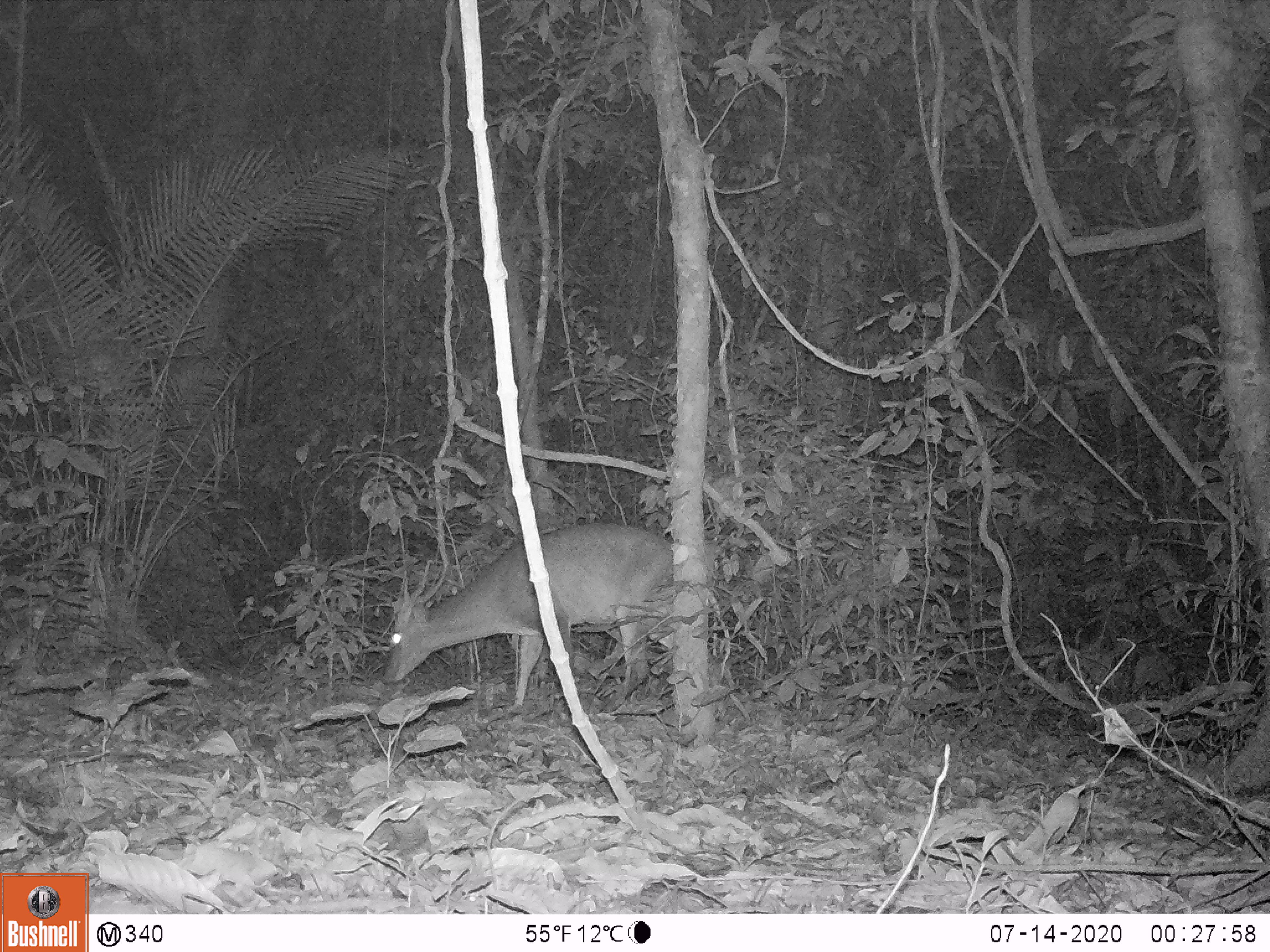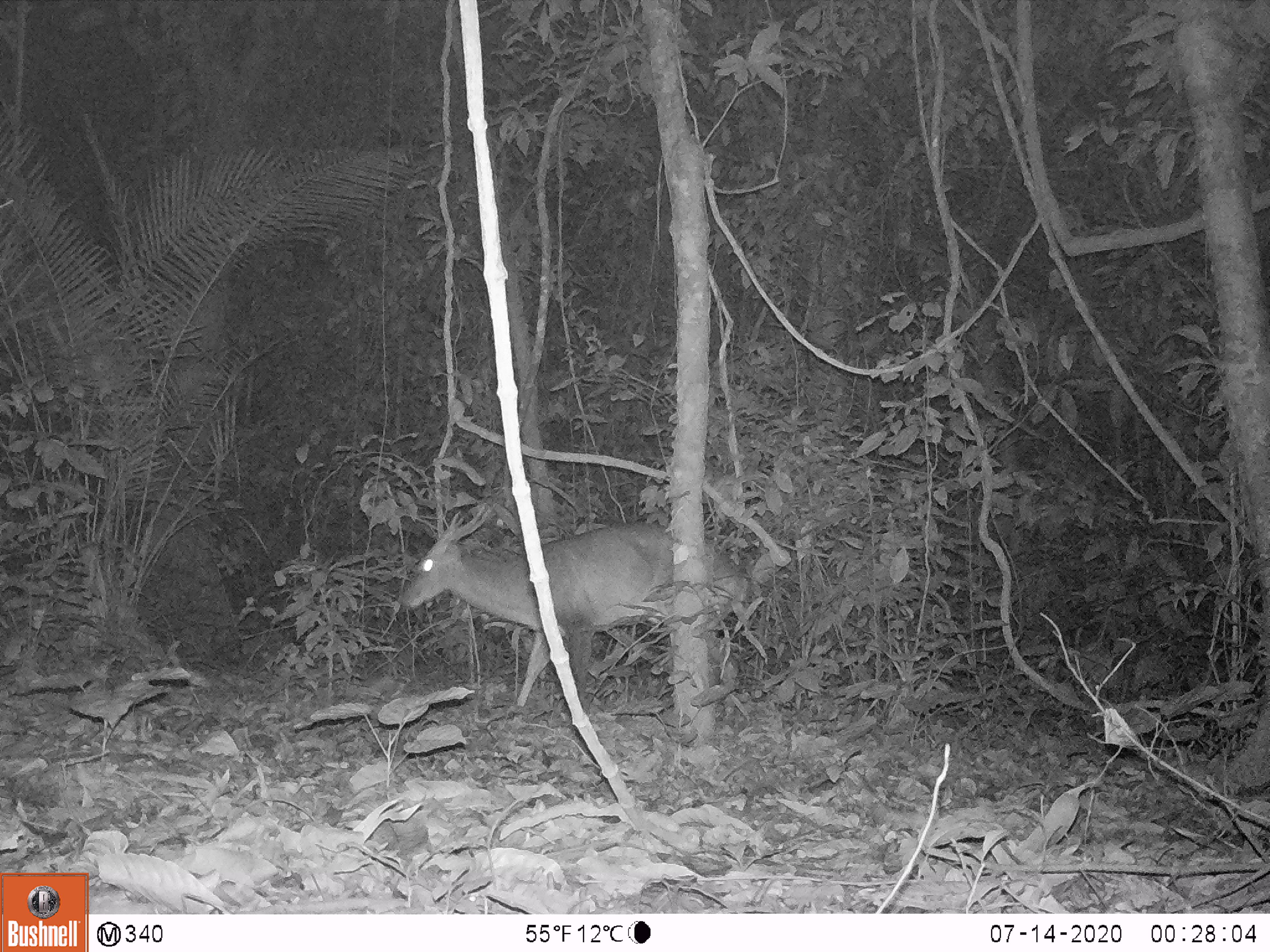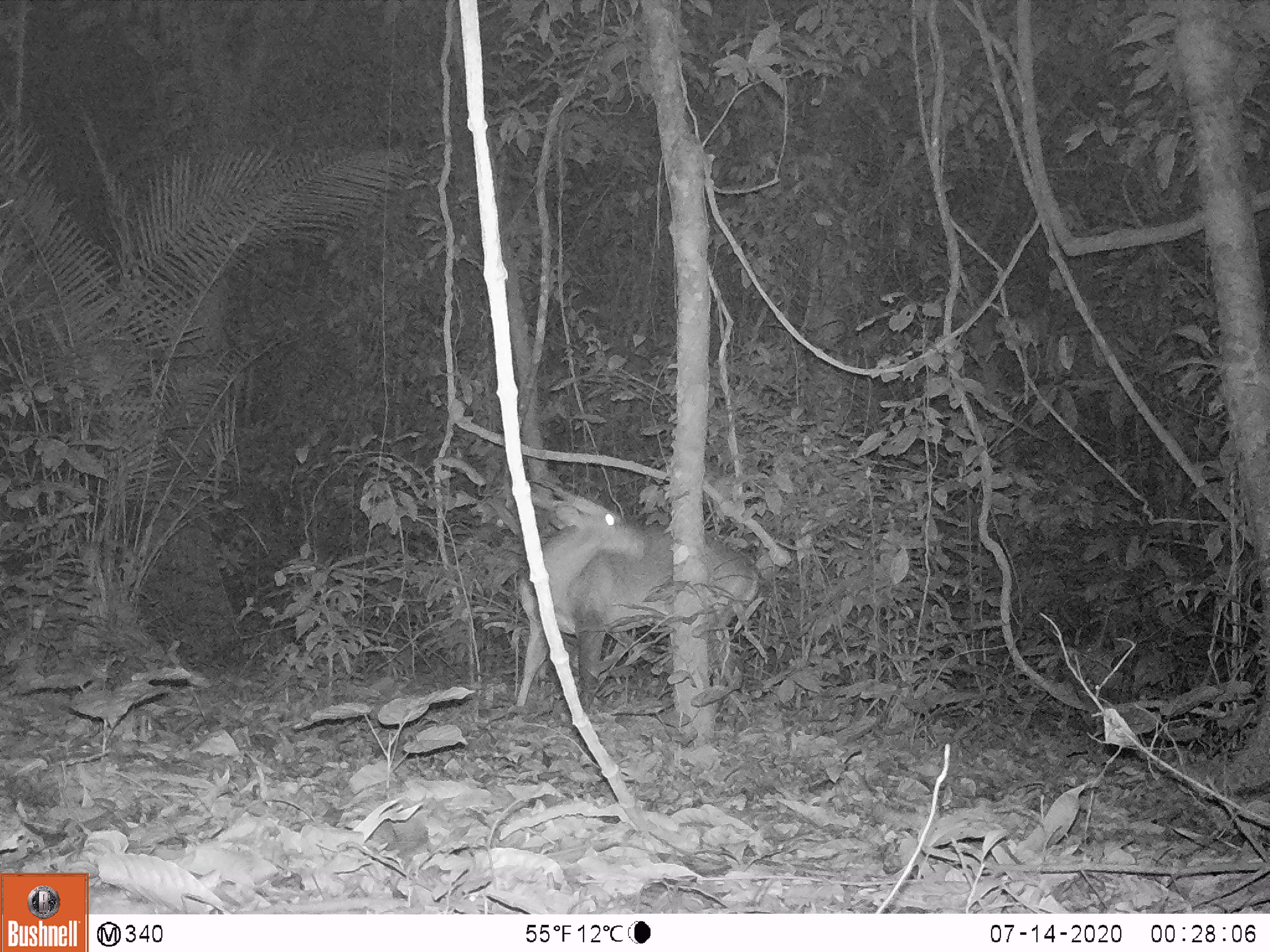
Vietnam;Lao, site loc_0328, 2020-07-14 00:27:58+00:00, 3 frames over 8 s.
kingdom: Animalia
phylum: Chordata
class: Mammalia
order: Artiodactyla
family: Cervidae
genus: Muntiacus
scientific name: Muntiacus vuquangensis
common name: large-antlered muntjac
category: large antlered muntjac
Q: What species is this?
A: Large antlered muntjac (large-antlered muntjac) (Muntiacus vuquangensis).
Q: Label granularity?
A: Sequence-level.